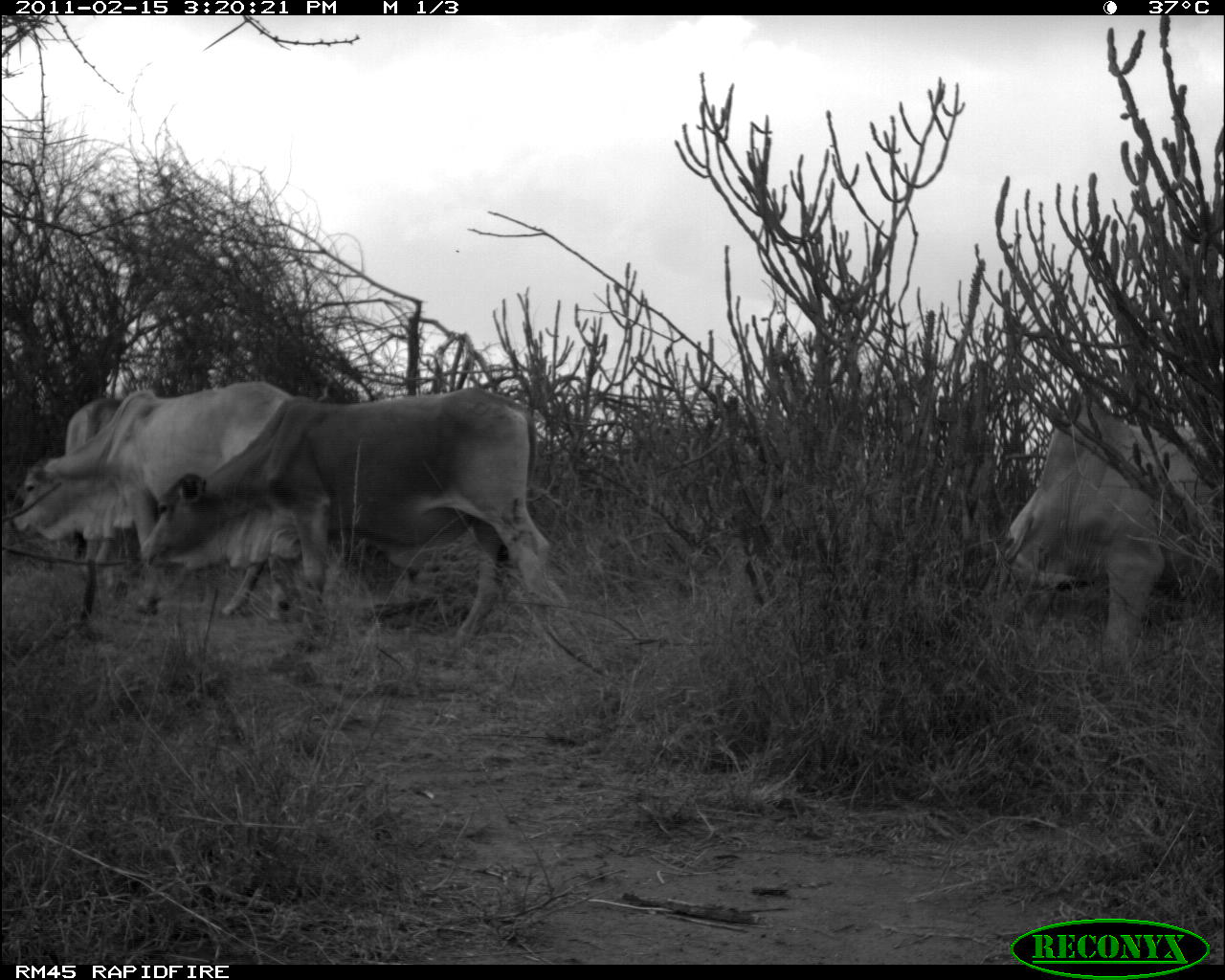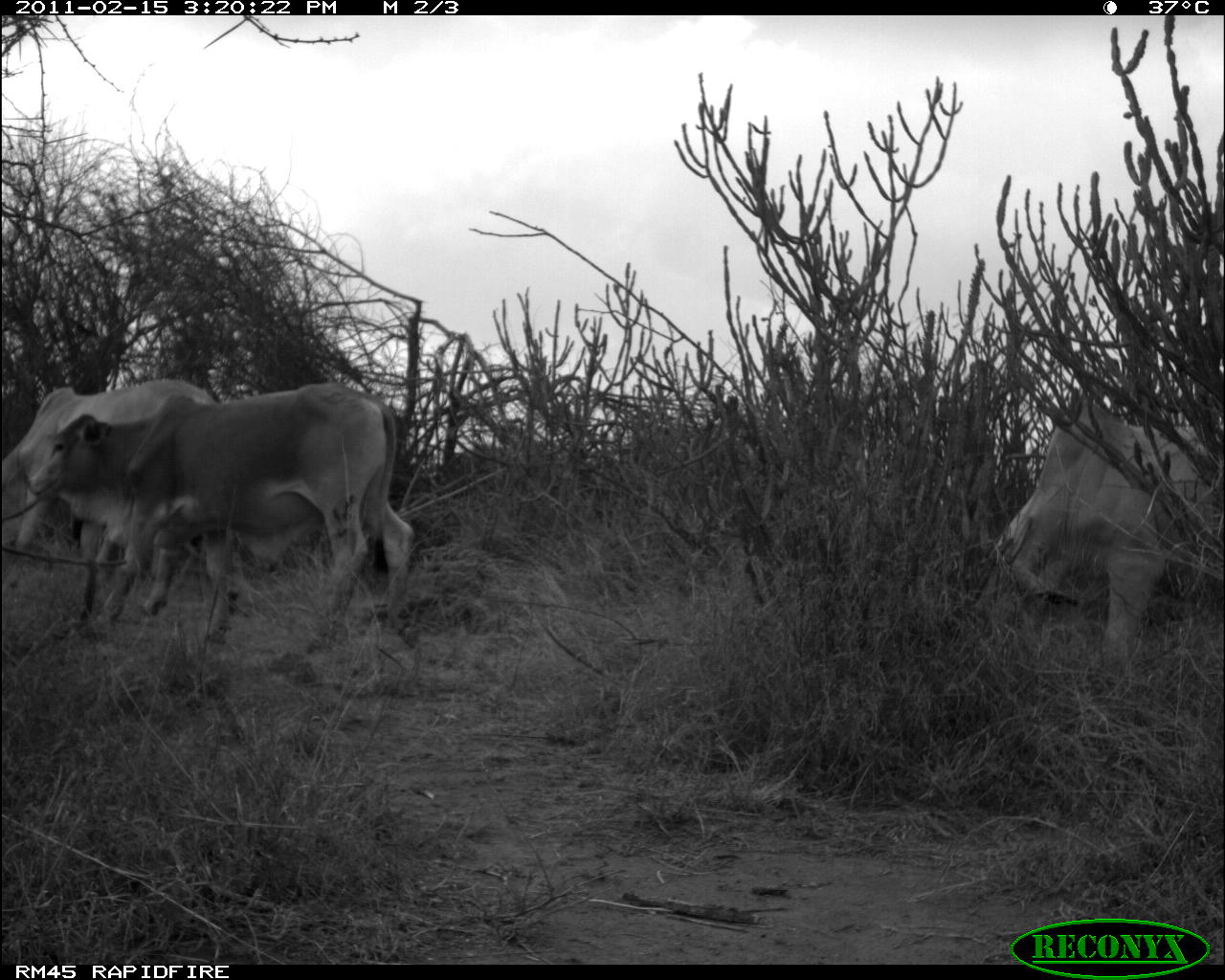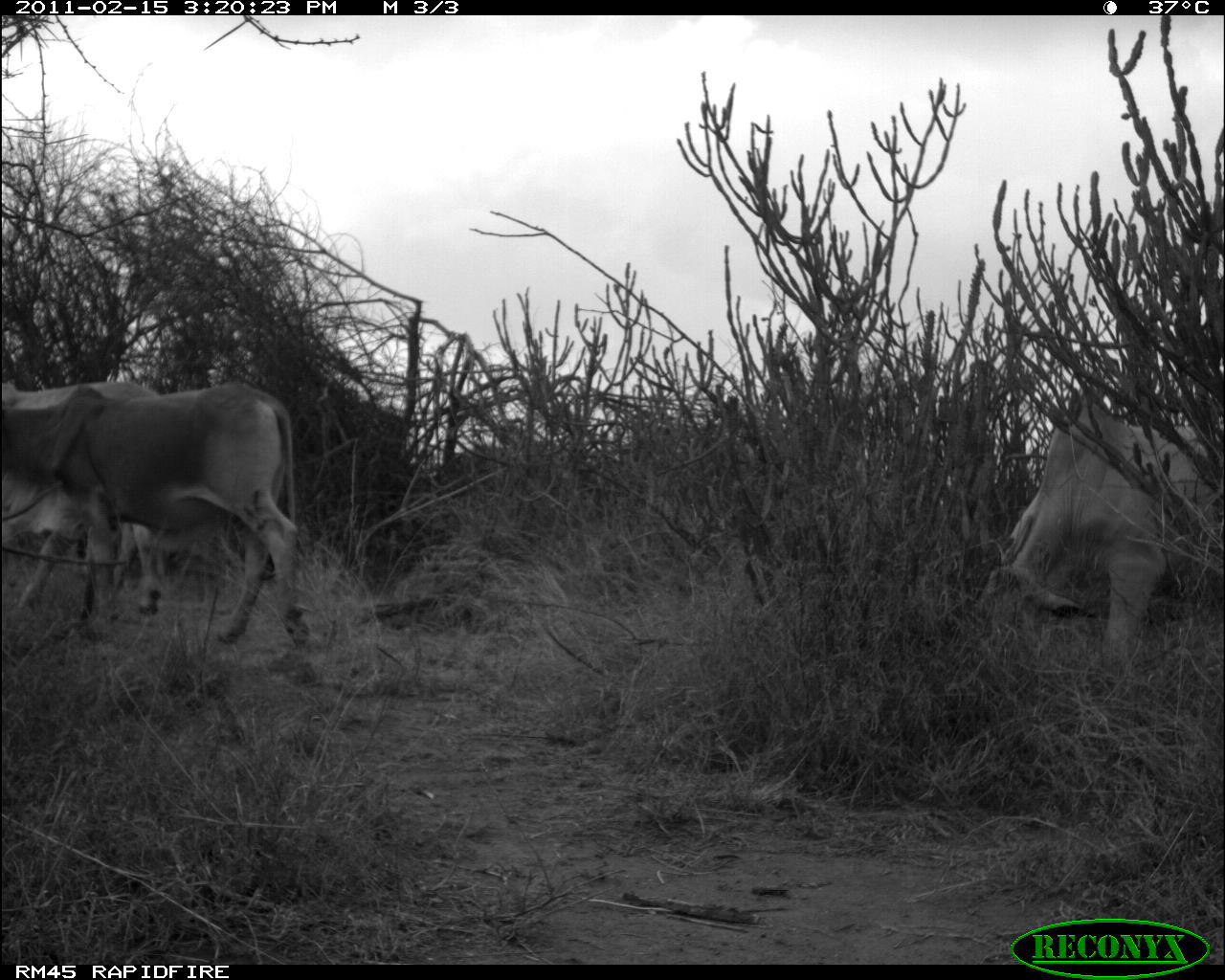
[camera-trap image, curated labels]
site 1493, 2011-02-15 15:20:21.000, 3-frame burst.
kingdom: Animalia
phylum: Chordata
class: Mammalia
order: Artiodactyla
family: Bovidae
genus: Bos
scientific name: Bos taurus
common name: domestic cattle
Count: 4.